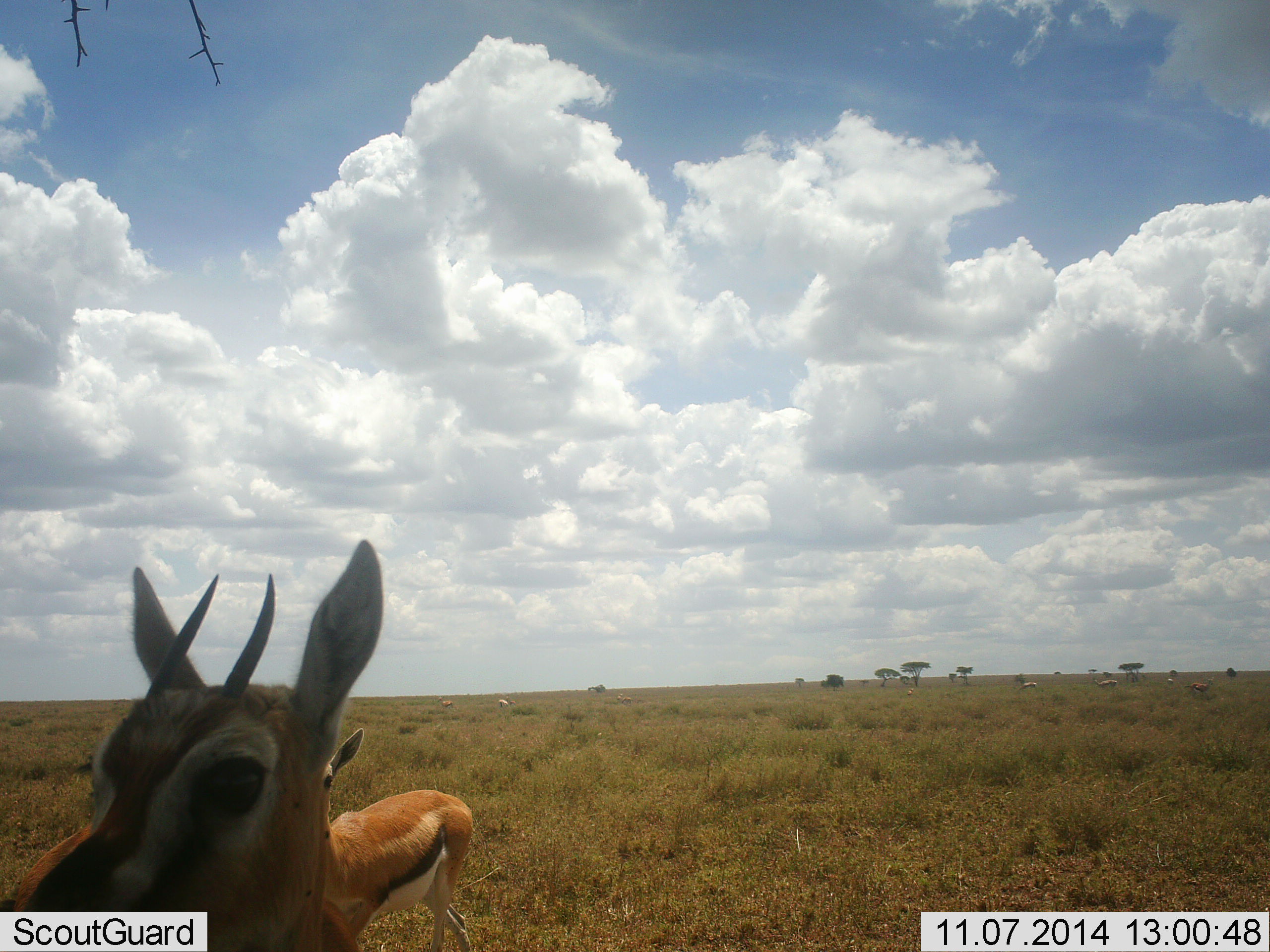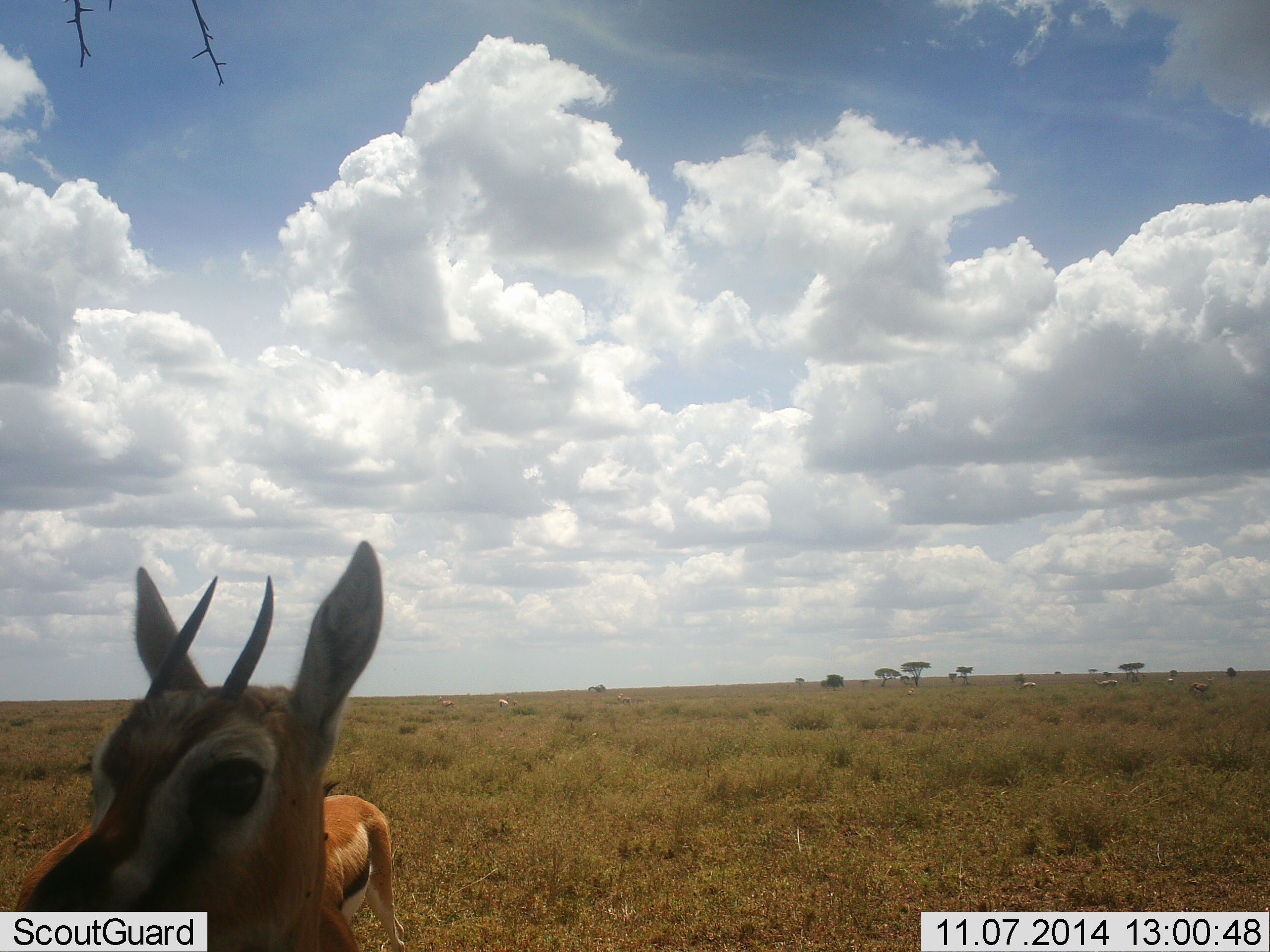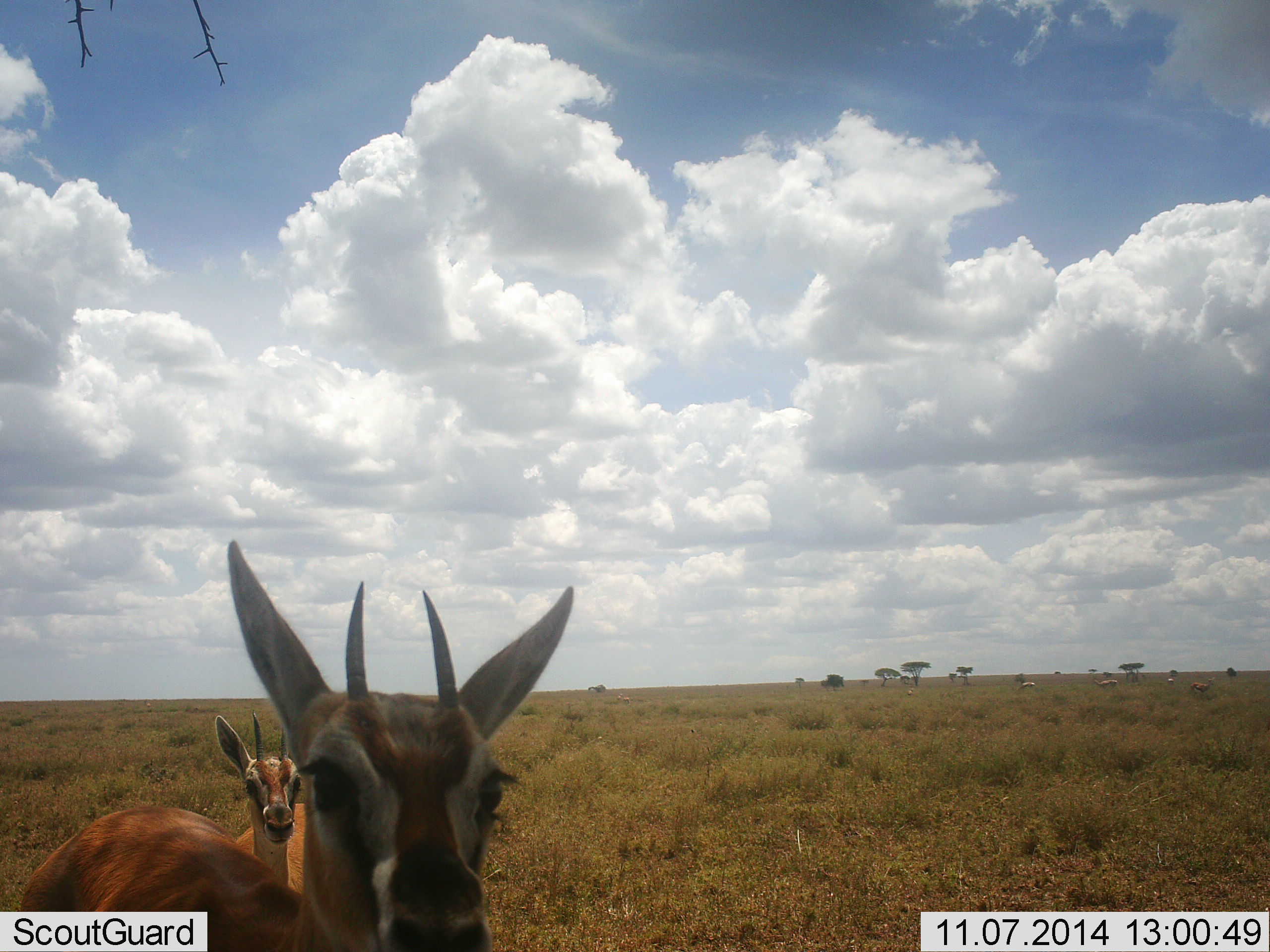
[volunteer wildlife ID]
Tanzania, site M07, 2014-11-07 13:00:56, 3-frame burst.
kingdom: Animalia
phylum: Chordata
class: Mammalia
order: Artiodactyla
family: Bovidae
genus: Eudorcas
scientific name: Eudorcas thomsonii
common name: thomson's gazelle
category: gazellethomsons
Gazellethomsons (thomson's gazelle) (Eudorcas thomsonii), count 2. Behavior (volunteer vote fractions): standing 90%, resting 0%, moving 30%, interacting 0%. Young present (vote fraction): 20%. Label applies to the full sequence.